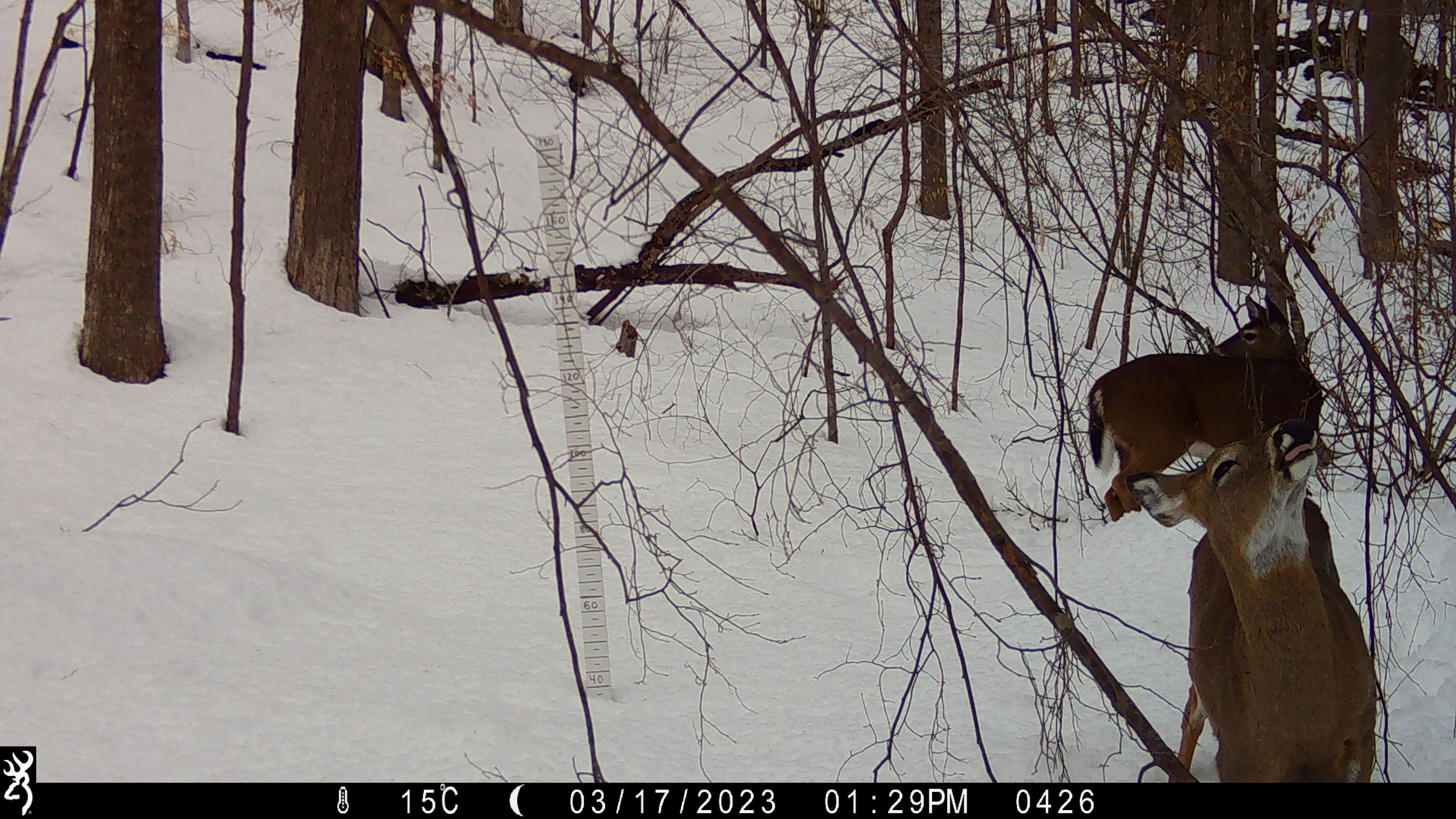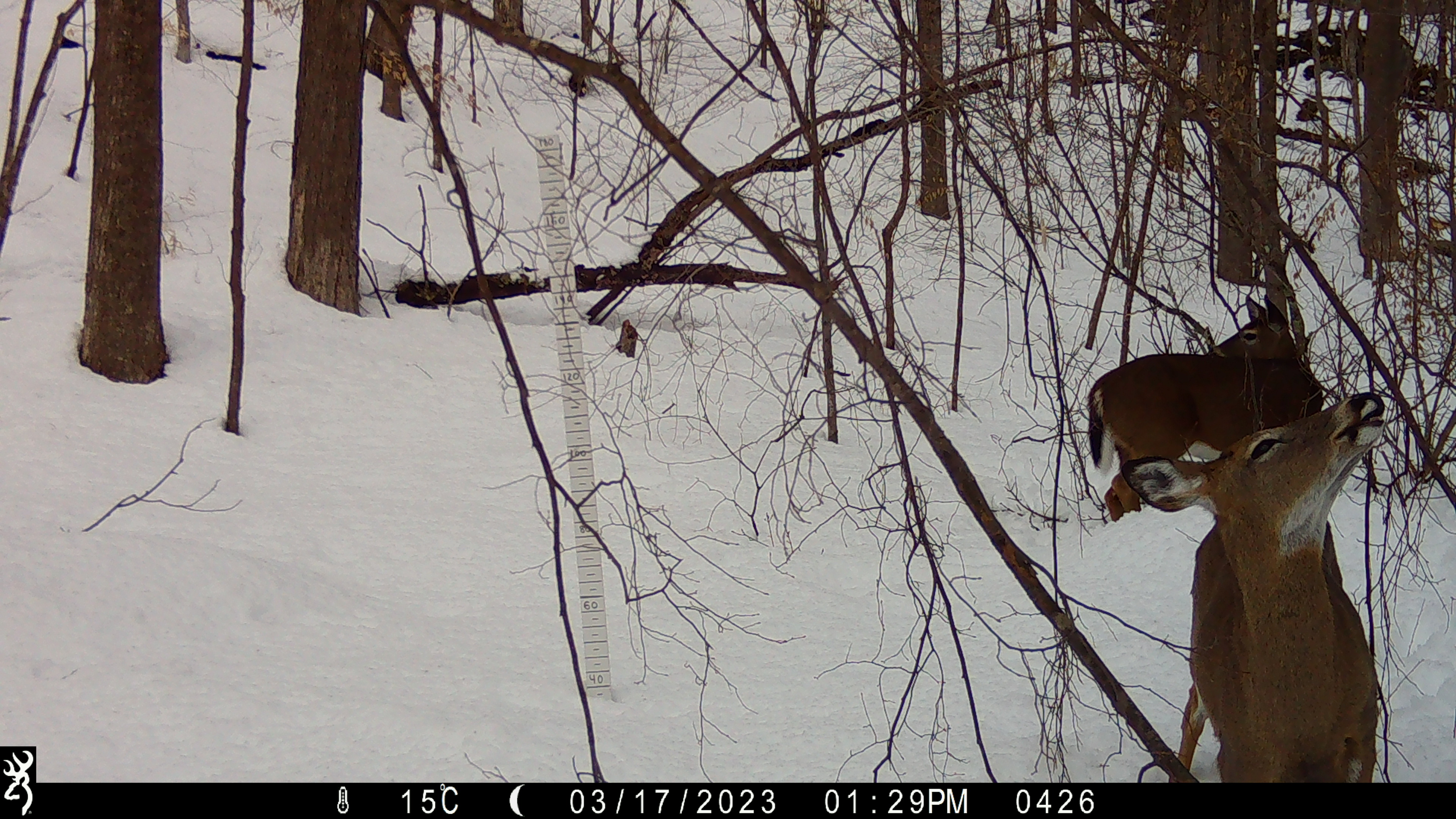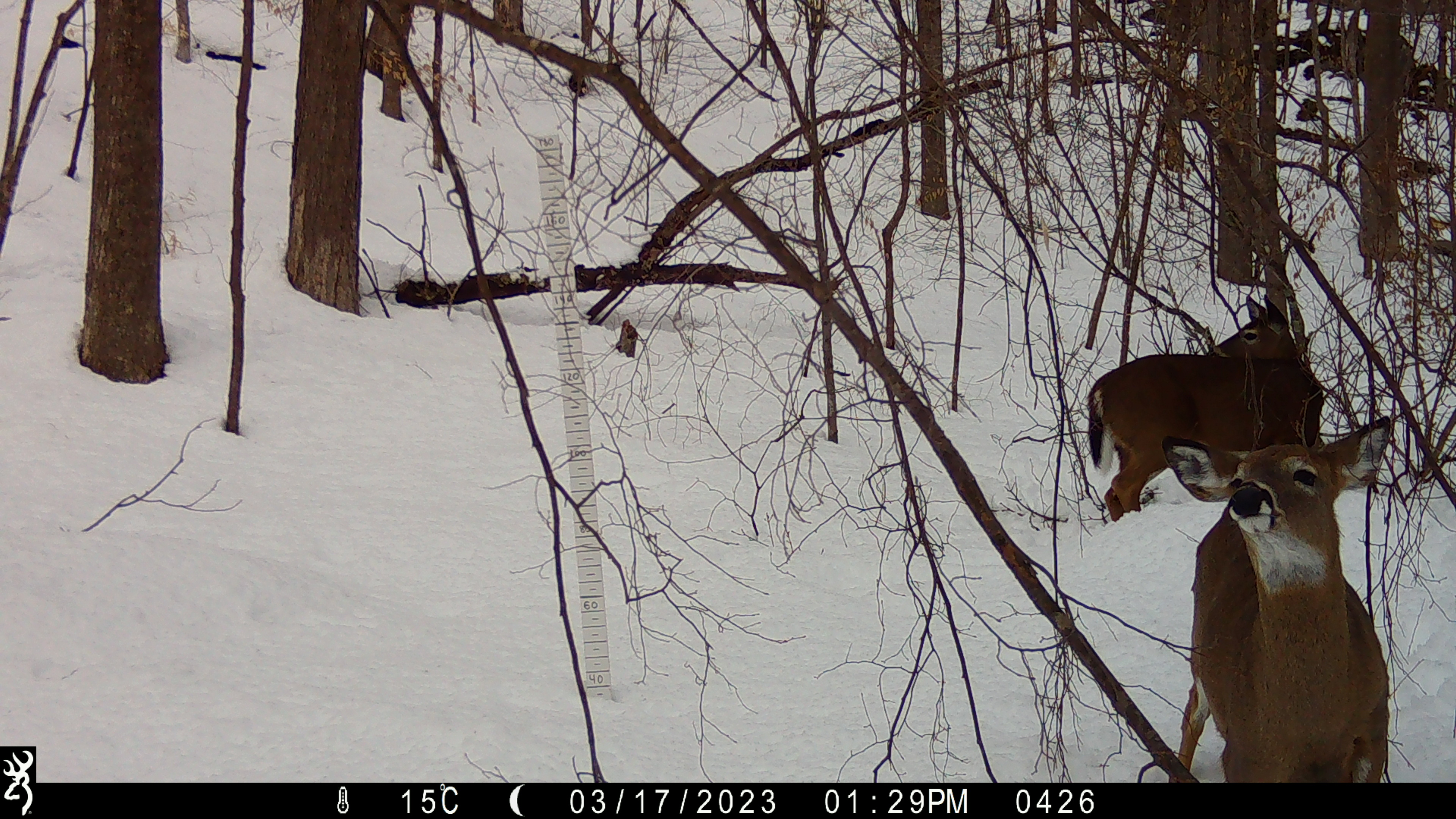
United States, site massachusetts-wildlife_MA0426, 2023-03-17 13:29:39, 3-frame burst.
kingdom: Animalia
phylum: Chordata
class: Mammalia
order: Artiodactyla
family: Cervidae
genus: Odocoileus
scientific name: Odocoileus virginianus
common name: white-tailed deer